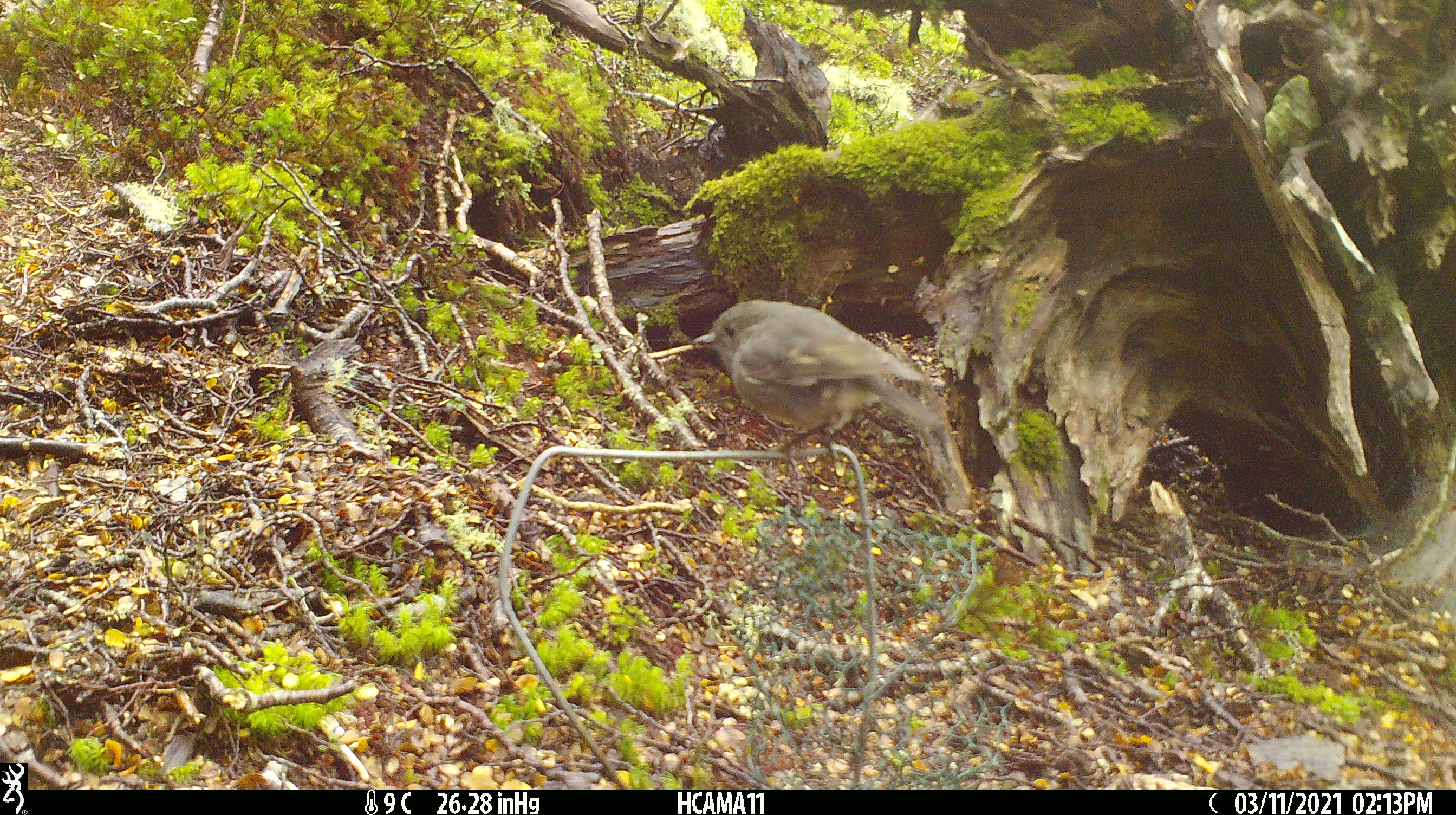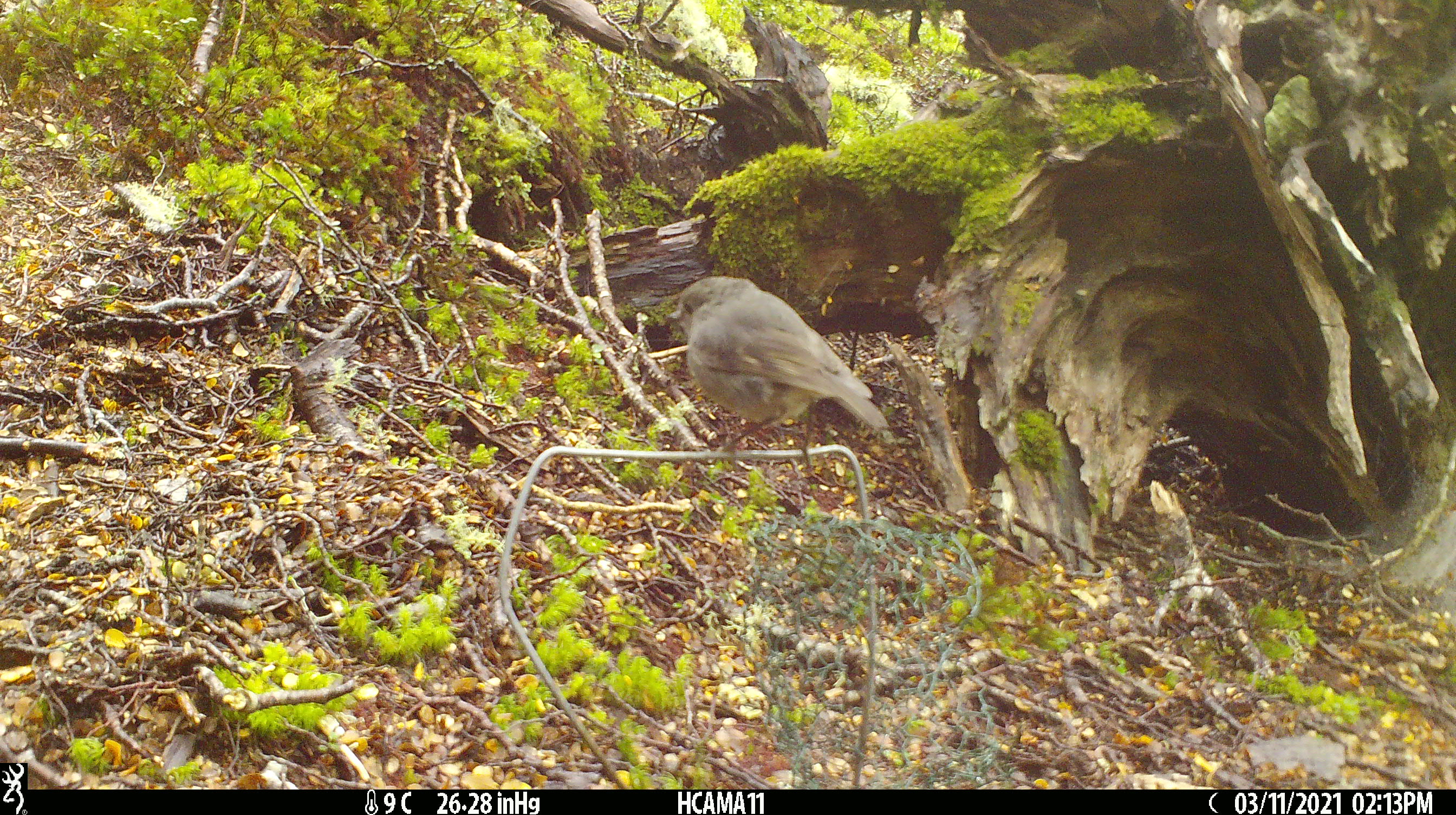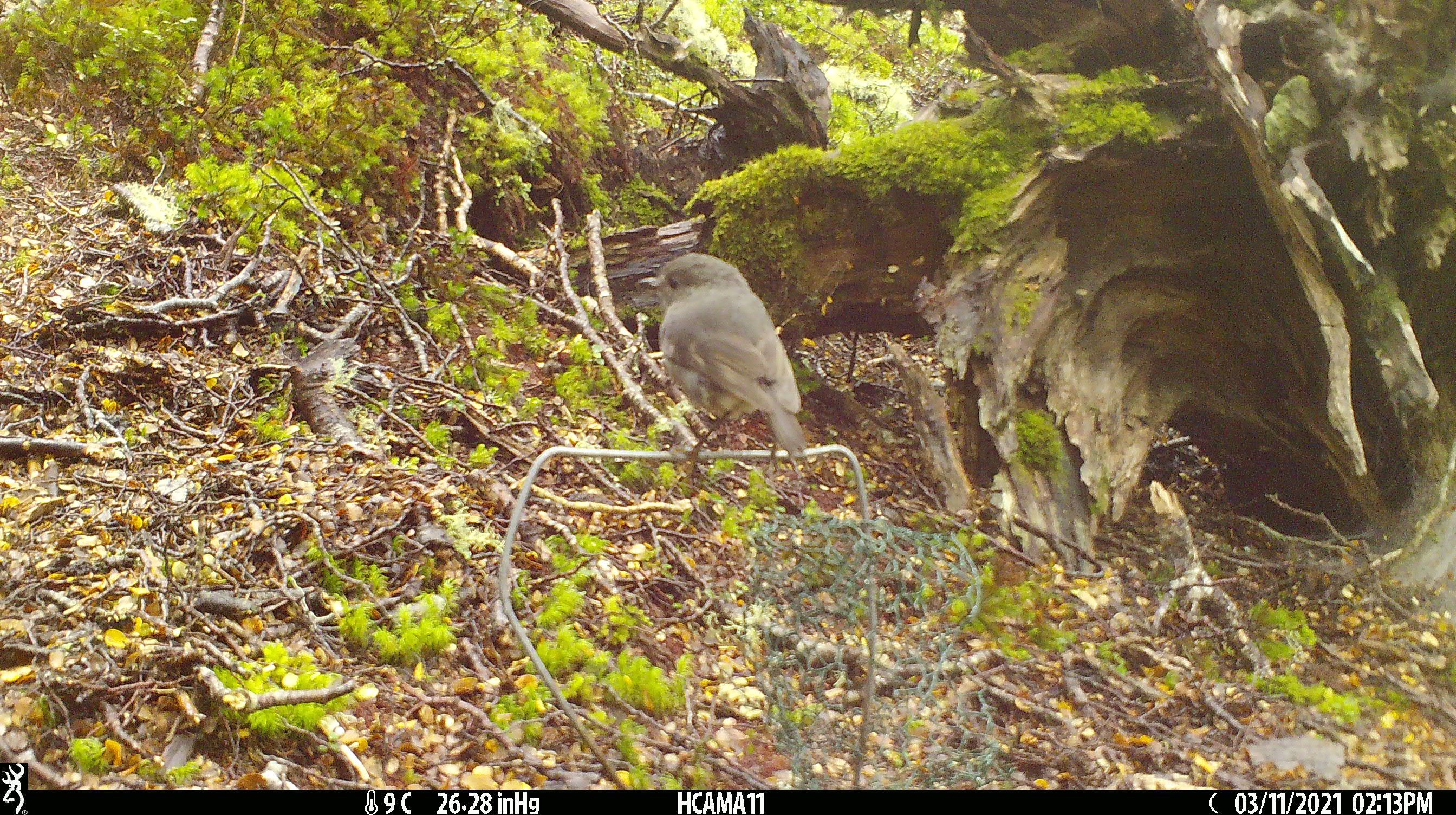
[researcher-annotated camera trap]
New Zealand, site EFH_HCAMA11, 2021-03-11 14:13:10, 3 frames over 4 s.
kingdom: Animalia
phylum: Chordata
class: Aves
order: Passeriformes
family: Petroicidae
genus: Petroica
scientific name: Petroica australis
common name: new zealand robin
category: robin